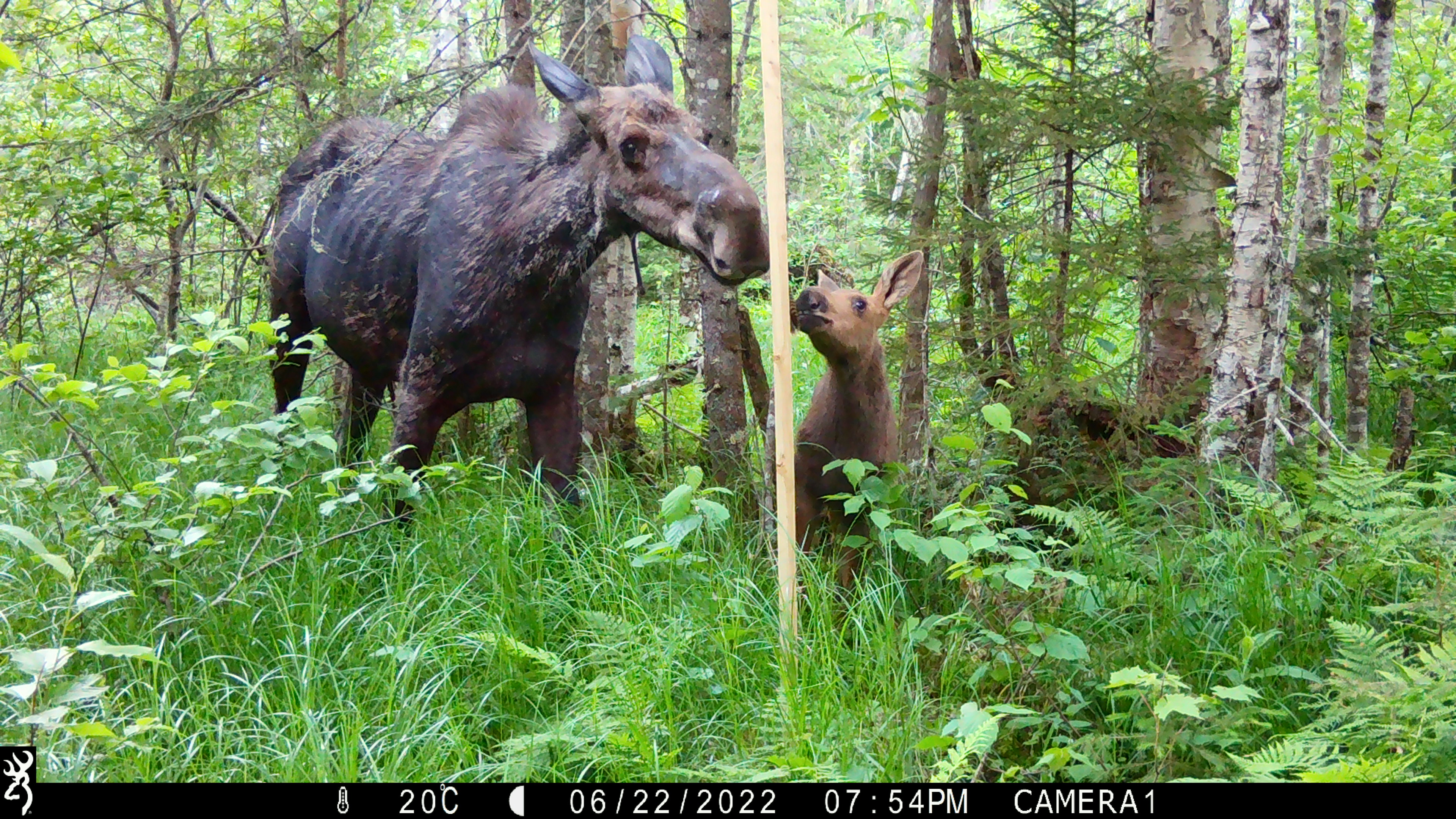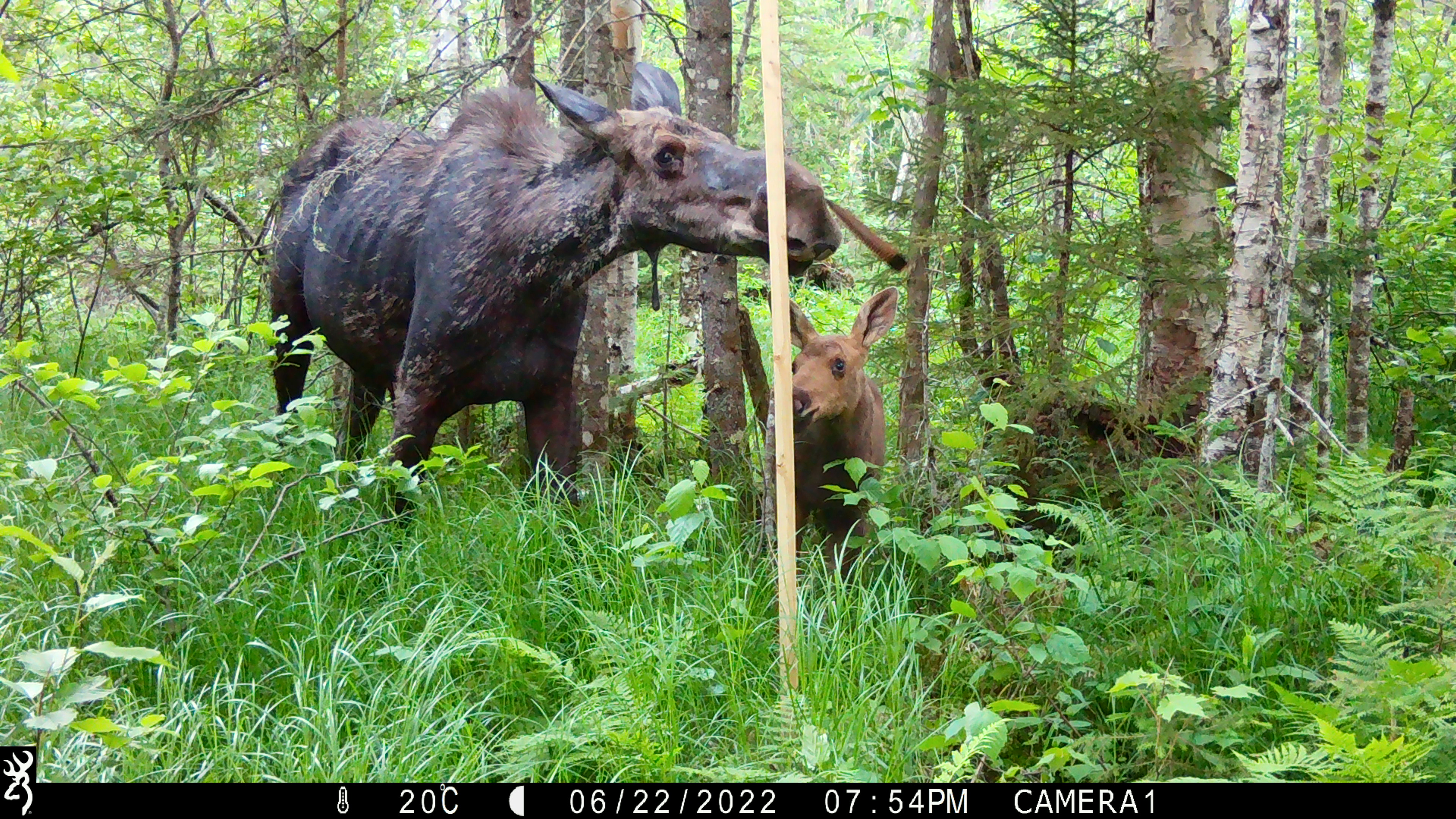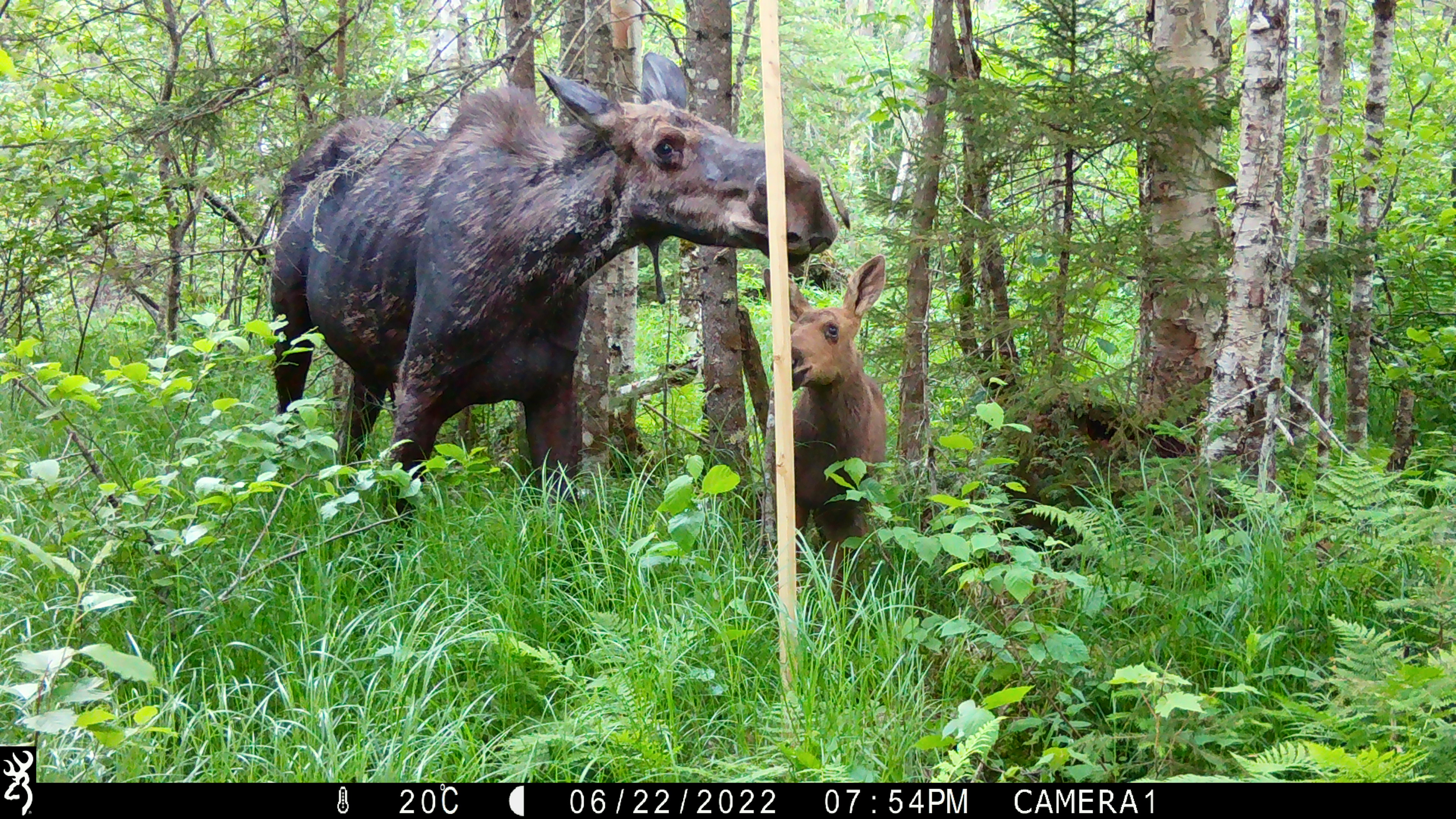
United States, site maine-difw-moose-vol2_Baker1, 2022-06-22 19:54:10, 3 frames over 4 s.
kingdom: Animalia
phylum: Chordata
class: Mammalia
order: Artiodactyla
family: Cervidae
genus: Alces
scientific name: Alces alces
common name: moose